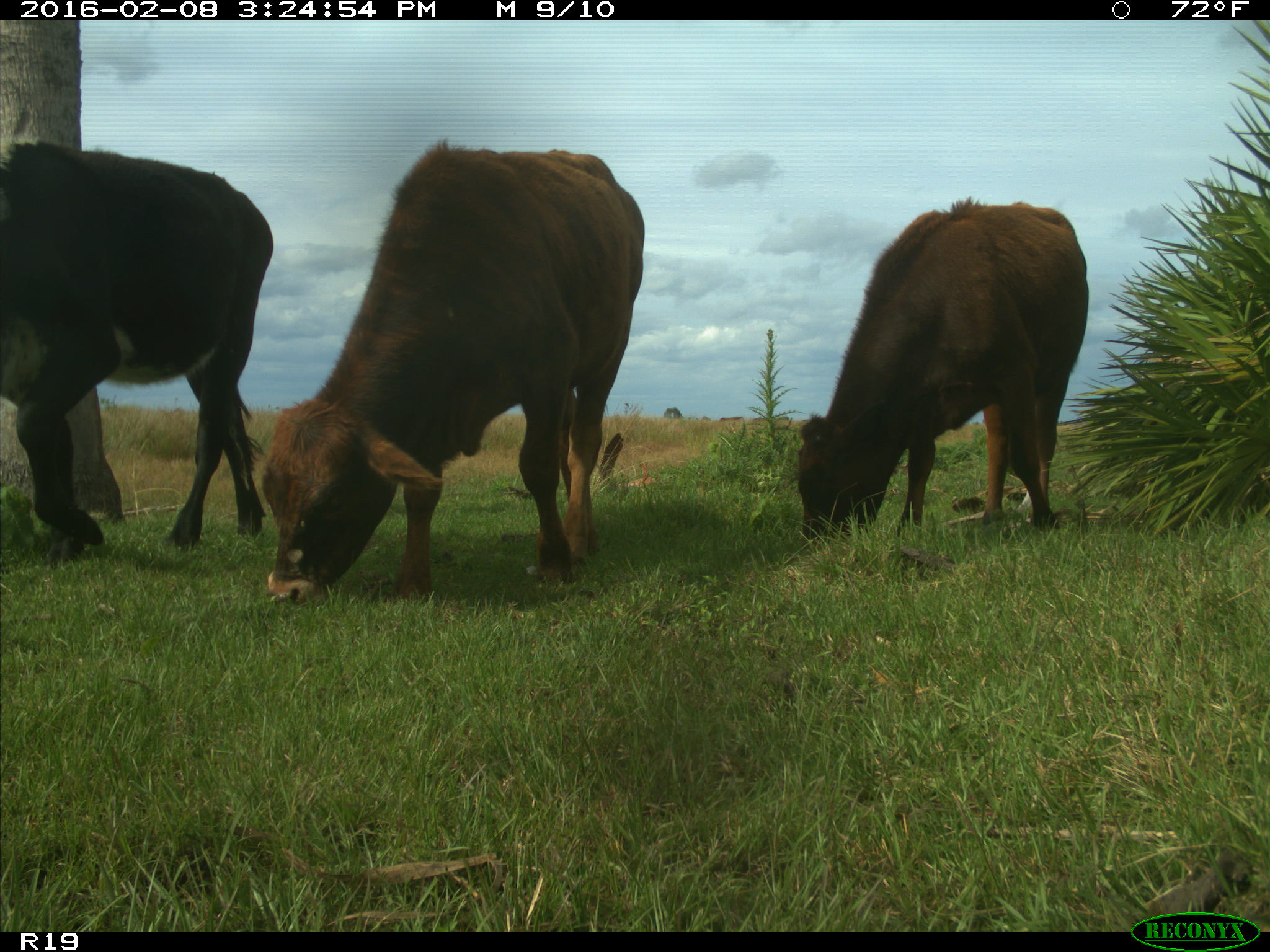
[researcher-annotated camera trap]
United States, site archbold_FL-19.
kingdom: Animalia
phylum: Chordata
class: Mammalia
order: Artiodactyla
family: Bovidae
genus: Bos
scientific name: Bos taurus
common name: domestic cow